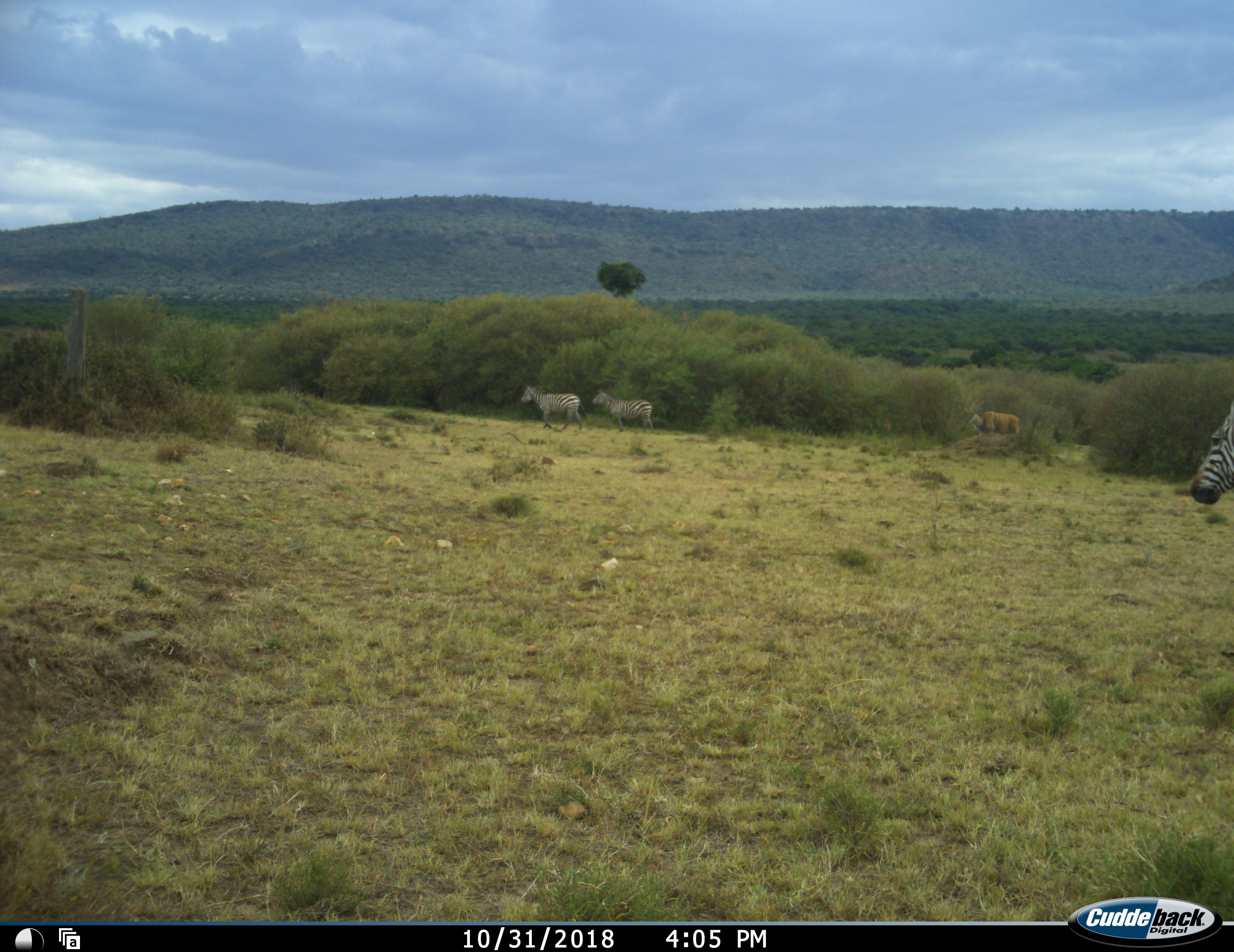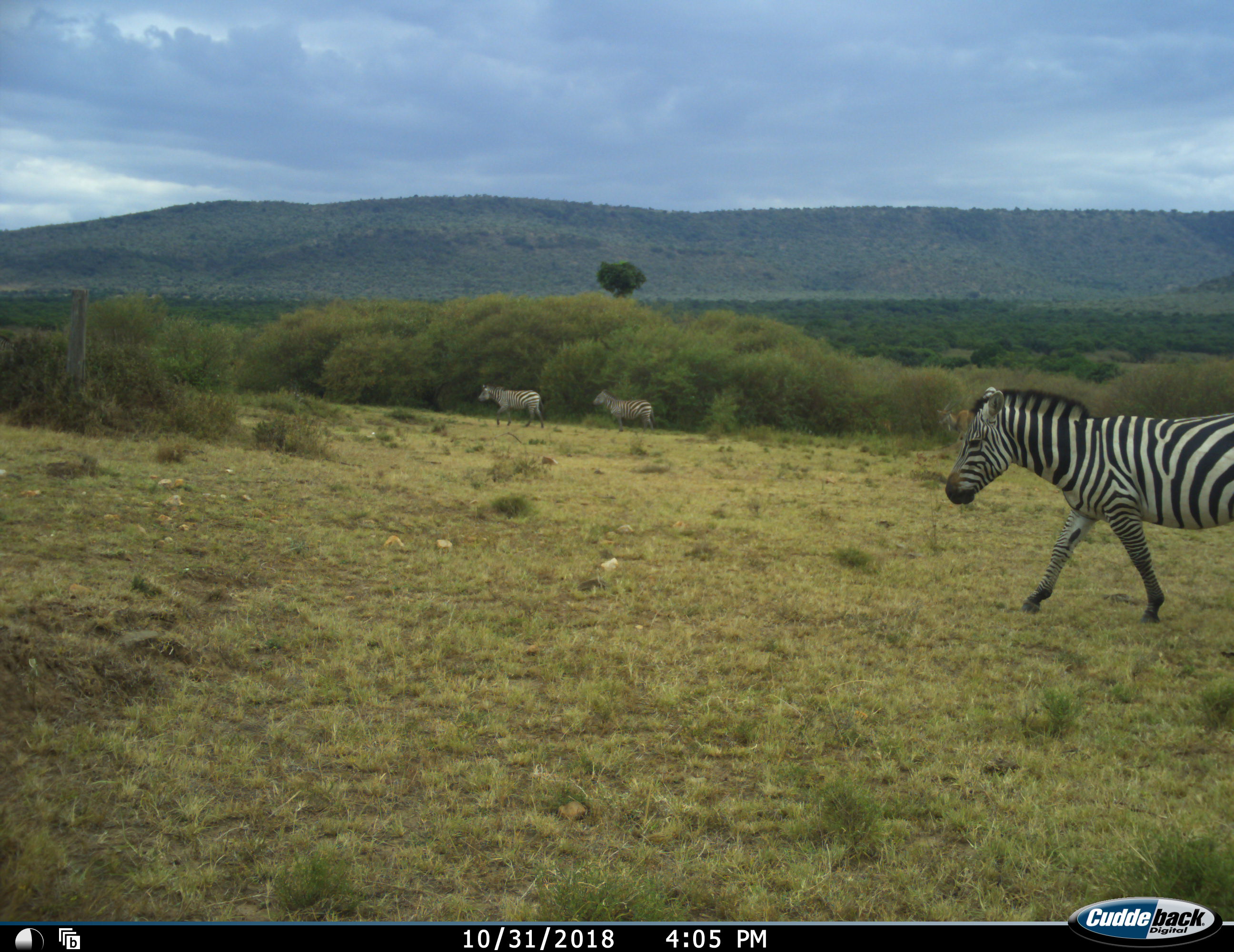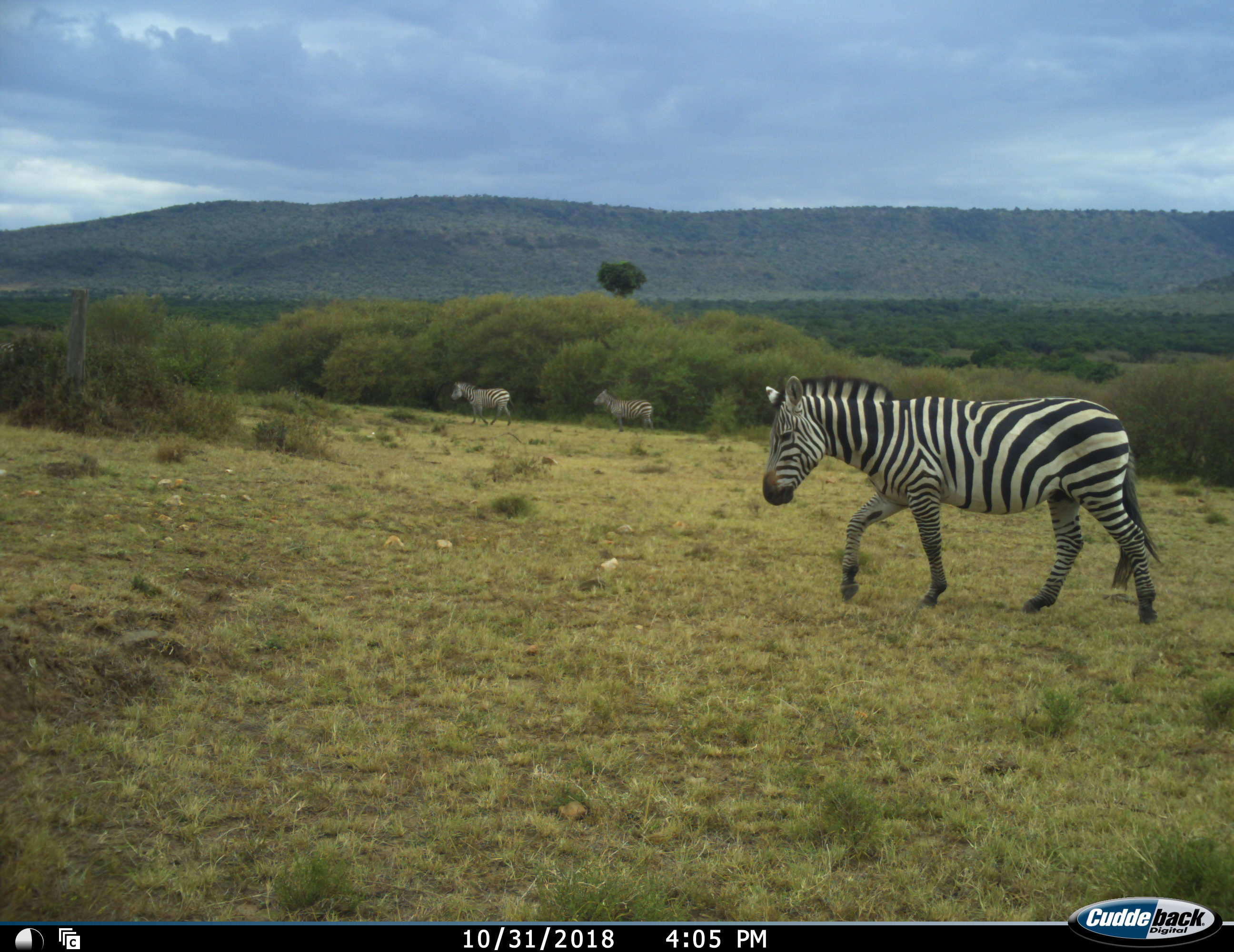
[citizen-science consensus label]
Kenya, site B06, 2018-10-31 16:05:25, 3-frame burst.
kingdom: Animalia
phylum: Chordata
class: Mammalia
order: Artiodactyla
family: Bovidae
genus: Tragelaphus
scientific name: Tragelaphus oryx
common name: eland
Eland (Tragelaphus oryx), count 1. Behavior (volunteer vote fractions): standing 0%, resting 0%, moving 100%, interacting 0%. Young present (vote fraction): 0%. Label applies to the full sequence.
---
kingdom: Animalia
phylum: Chordata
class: Mammalia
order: Perissodactyla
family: Equidae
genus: Equus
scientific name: Equus quagga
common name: plains zebra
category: zebra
Zebra (plains zebra) (Equus quagga), count 3. Behavior (volunteer vote fractions): standing 20%, resting 0%, moving 100%, interacting 0%. Young present (vote fraction): 0%. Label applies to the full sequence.